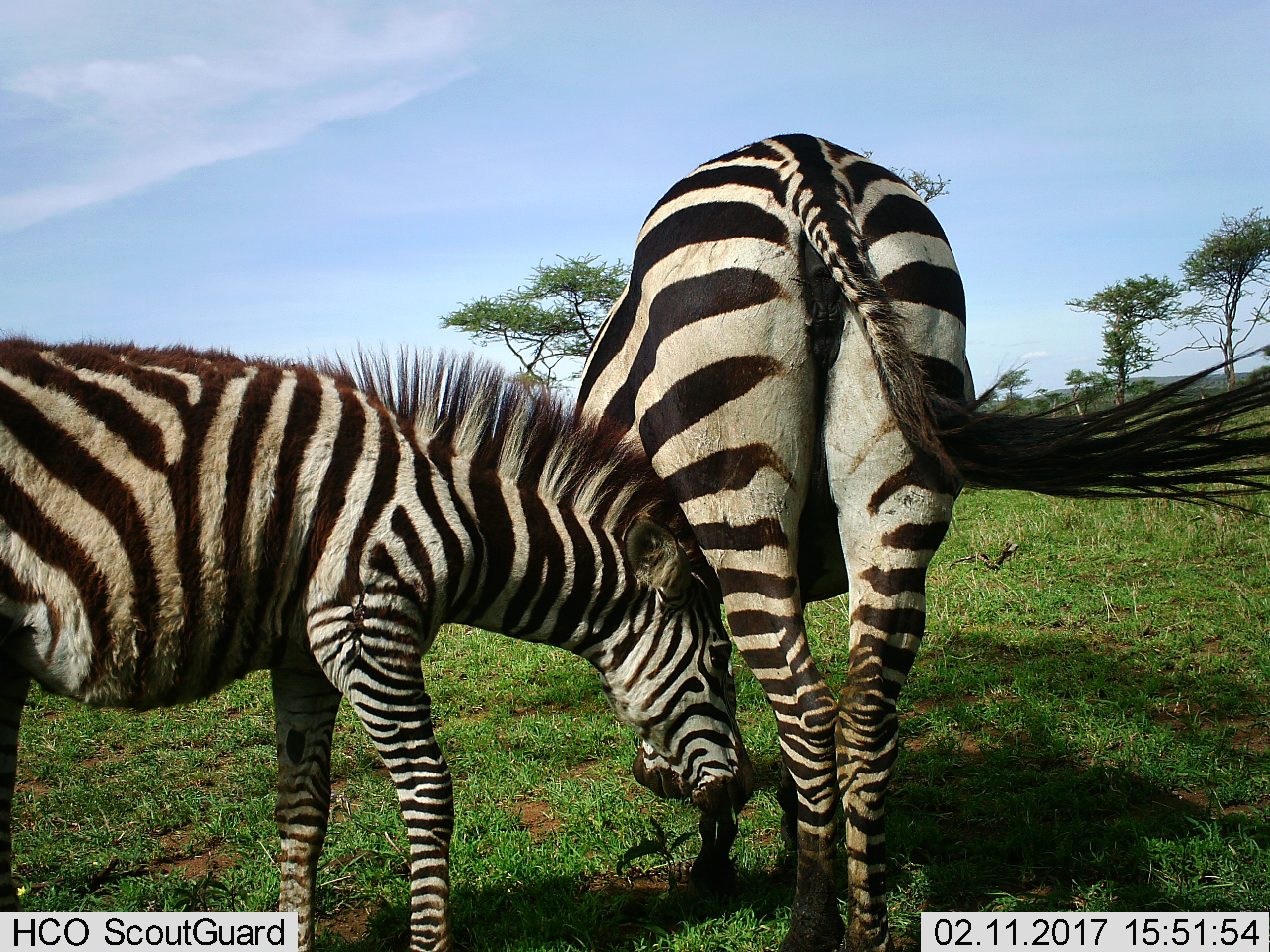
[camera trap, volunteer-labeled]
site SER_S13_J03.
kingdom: Animalia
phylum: Chordata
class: Mammalia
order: Perissodactyla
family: Equidae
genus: Equus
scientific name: Equus quagga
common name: plains zebra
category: zebraplains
Zebraplains (plains zebra) (Equus quagga), count 2. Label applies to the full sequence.